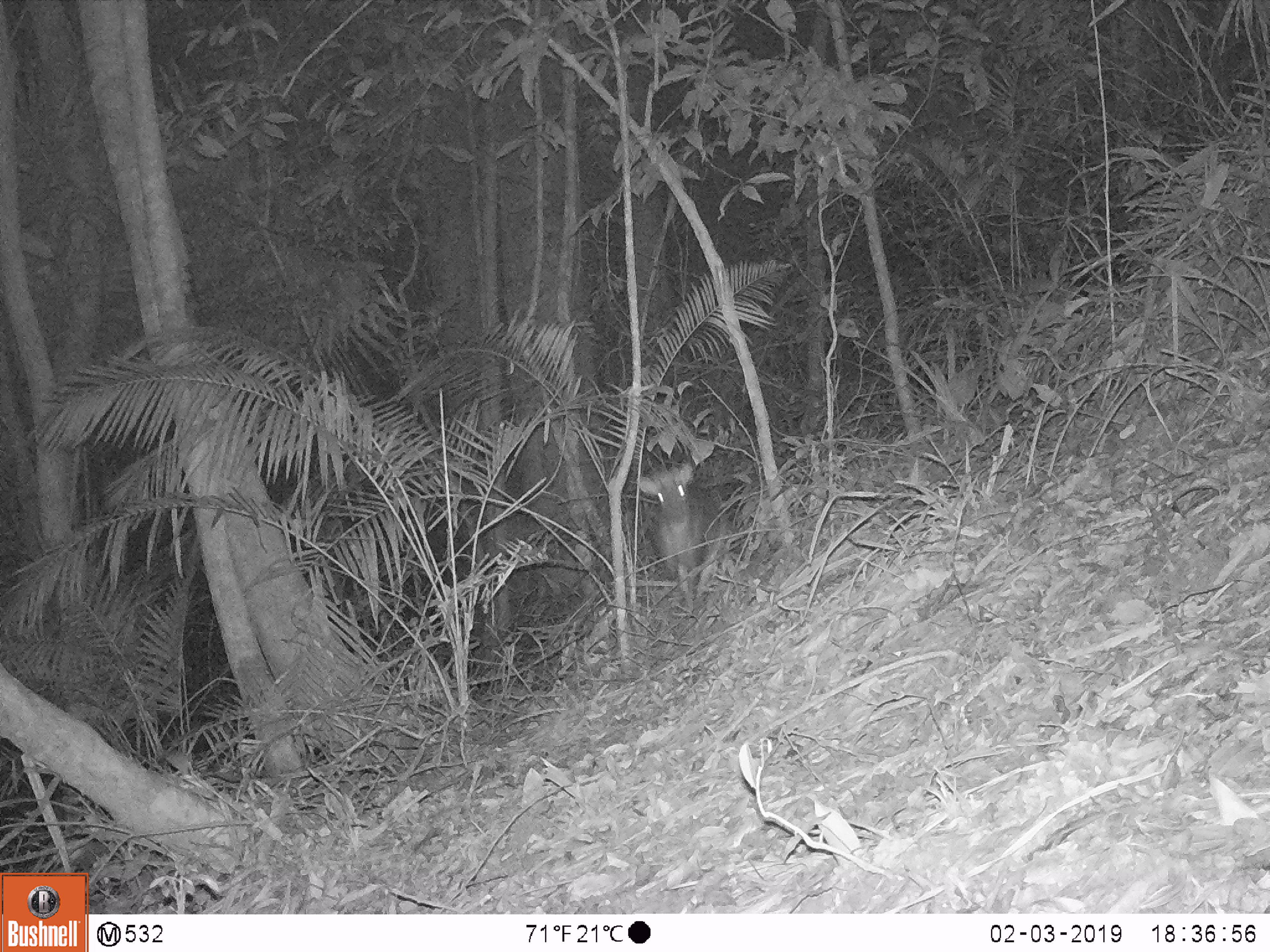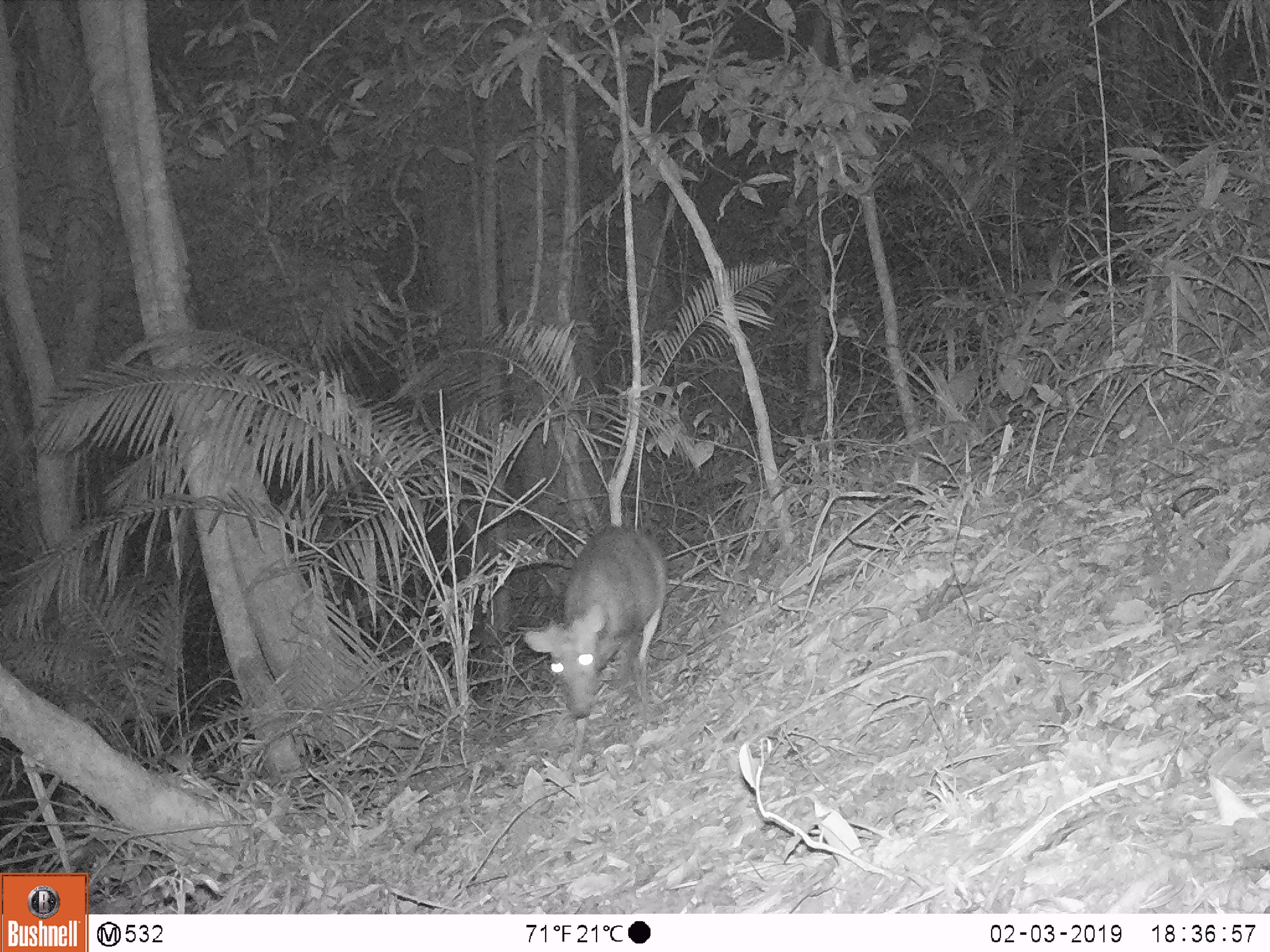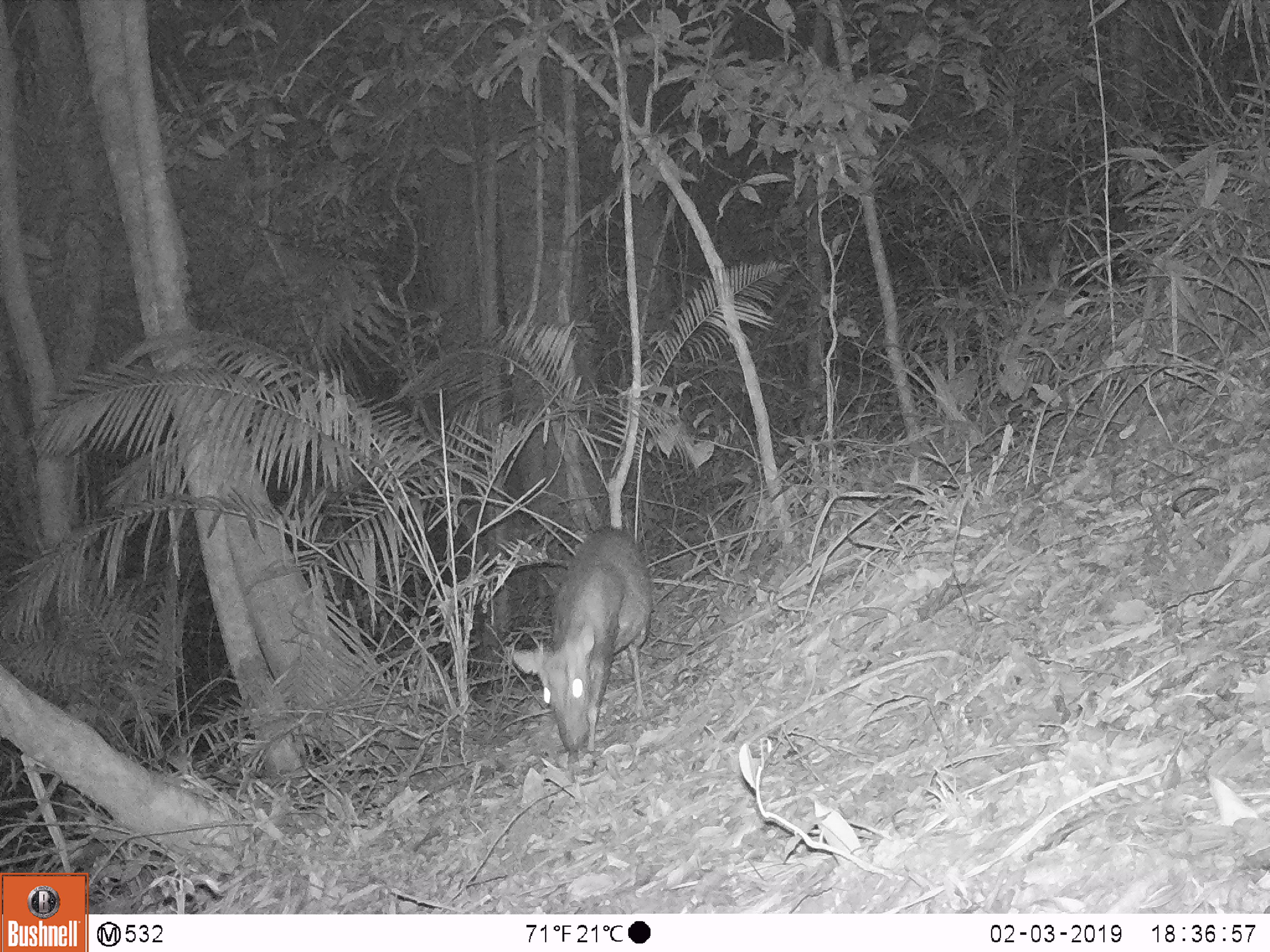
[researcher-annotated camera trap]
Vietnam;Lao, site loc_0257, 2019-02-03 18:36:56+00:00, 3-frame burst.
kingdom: Animalia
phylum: Chordata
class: Mammalia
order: Artiodactyla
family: Cervidae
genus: Muntiacus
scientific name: Muntiacus rooseveltorum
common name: roosevelt's muntjac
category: roosevelts muntjac group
Roosevelts muntjac group (roosevelt's muntjac) (Muntiacus rooseveltorum). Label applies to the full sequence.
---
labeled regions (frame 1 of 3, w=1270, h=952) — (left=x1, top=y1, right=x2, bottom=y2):
roosevelts muntjac group: (left=638, top=462, right=736, bottom=613)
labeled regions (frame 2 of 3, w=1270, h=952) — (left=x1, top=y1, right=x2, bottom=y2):
roosevelts muntjac group: (left=524, top=525, right=665, bottom=777)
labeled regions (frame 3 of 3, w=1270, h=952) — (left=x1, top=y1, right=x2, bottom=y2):
roosevelts muntjac group: (left=512, top=524, right=650, bottom=758)